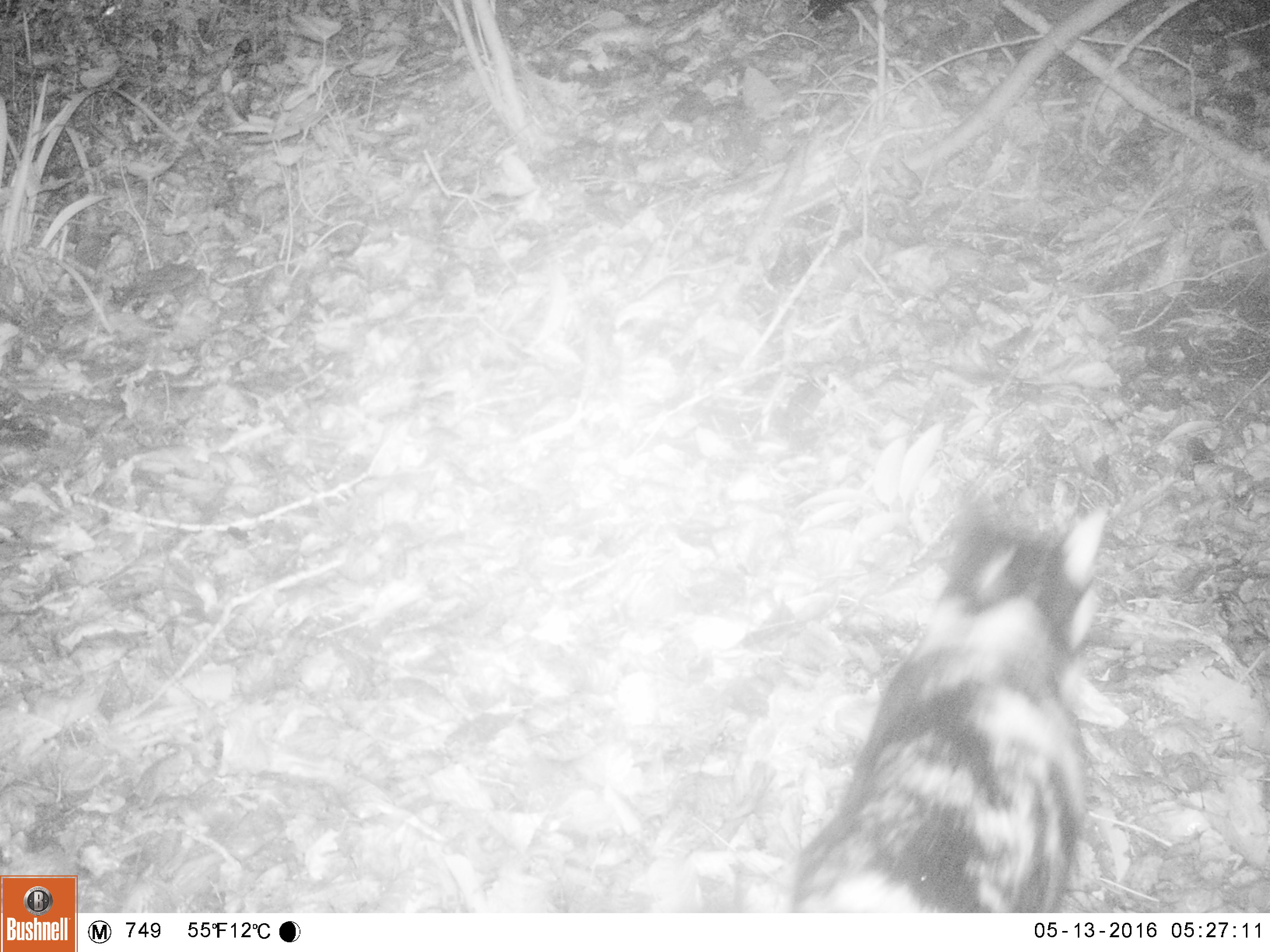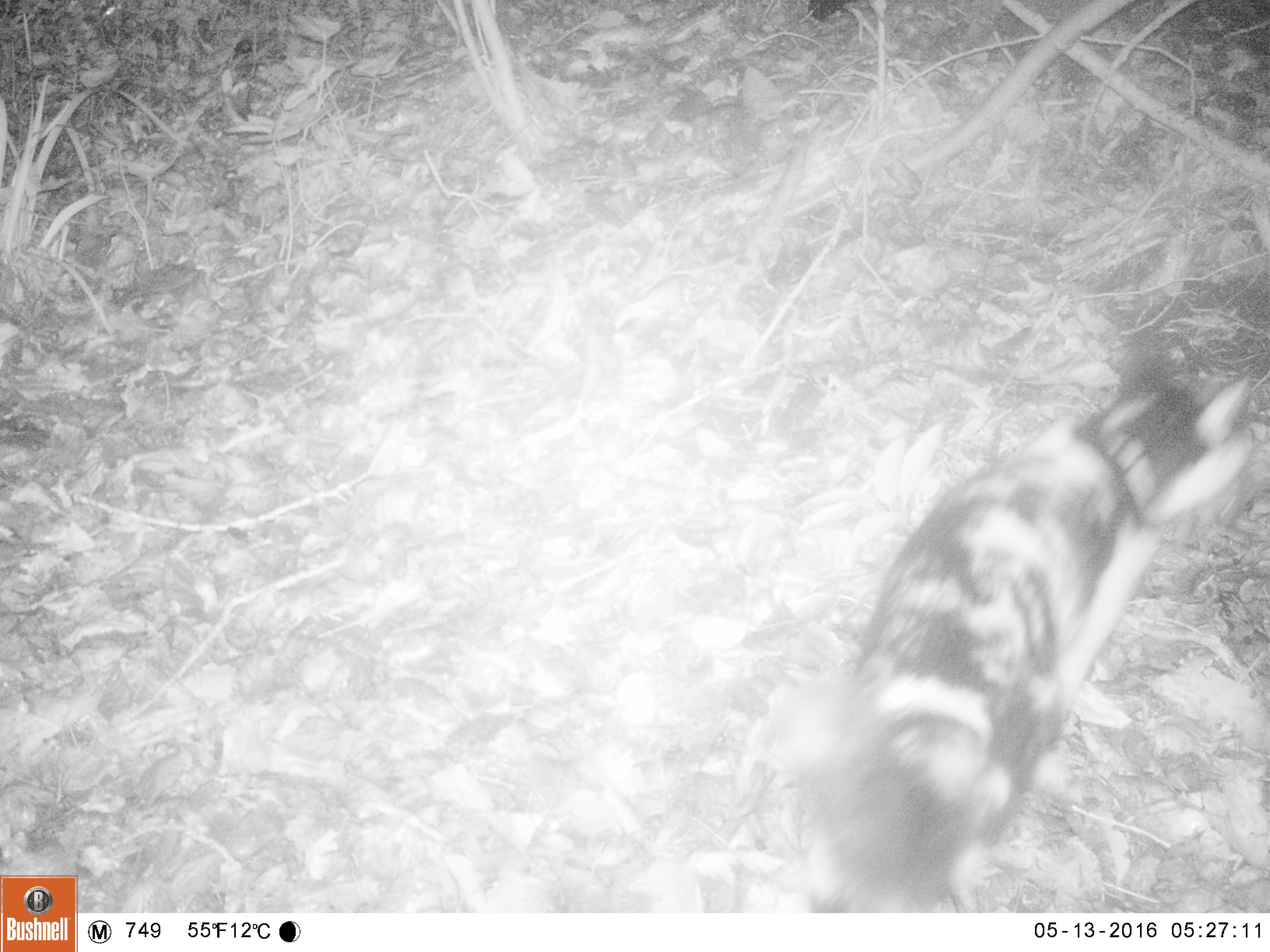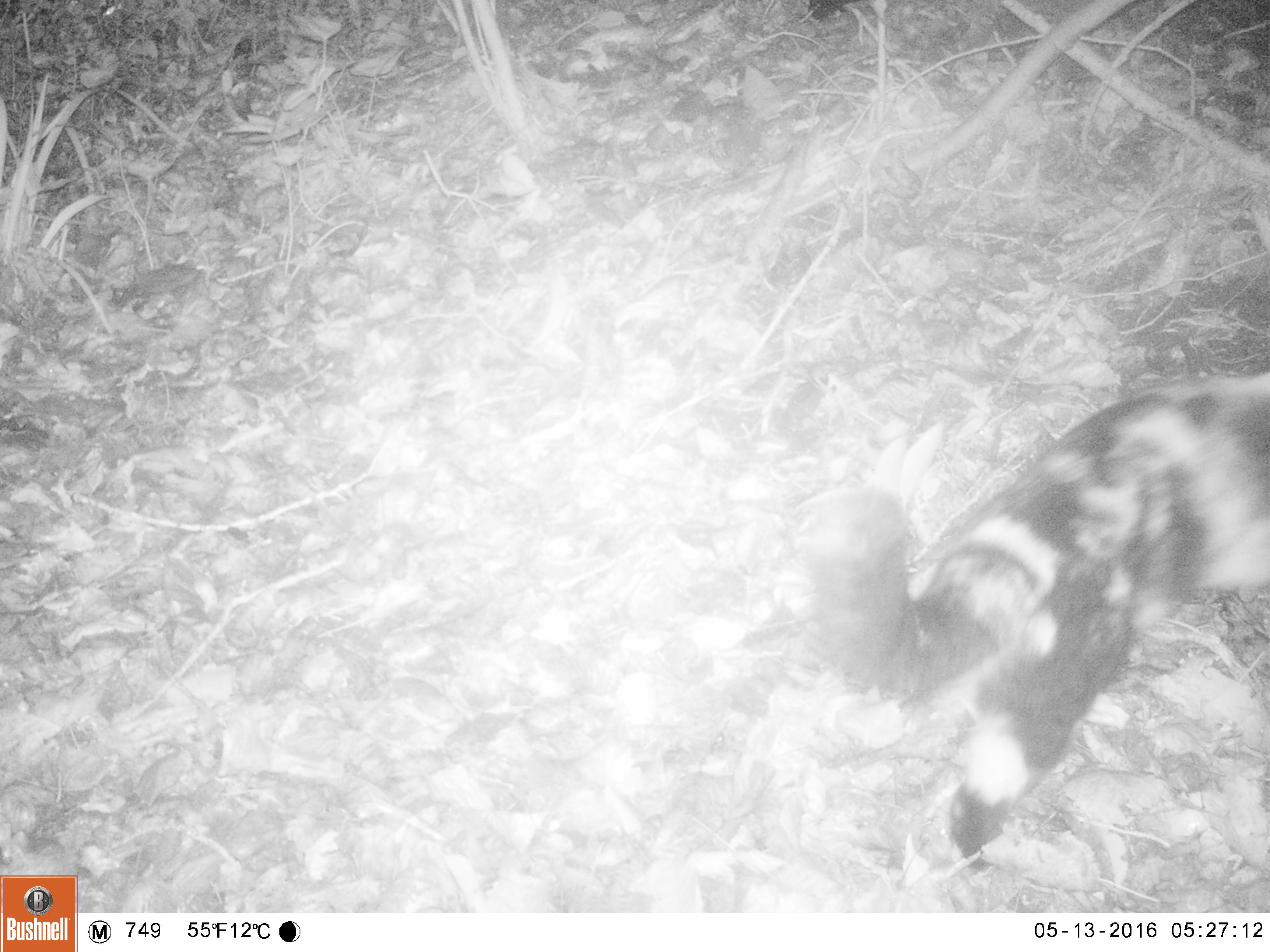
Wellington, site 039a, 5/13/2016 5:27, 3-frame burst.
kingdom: Animalia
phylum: Chordata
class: Mammalia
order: Carnivora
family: Felidae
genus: Felis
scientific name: Felis catus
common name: cat